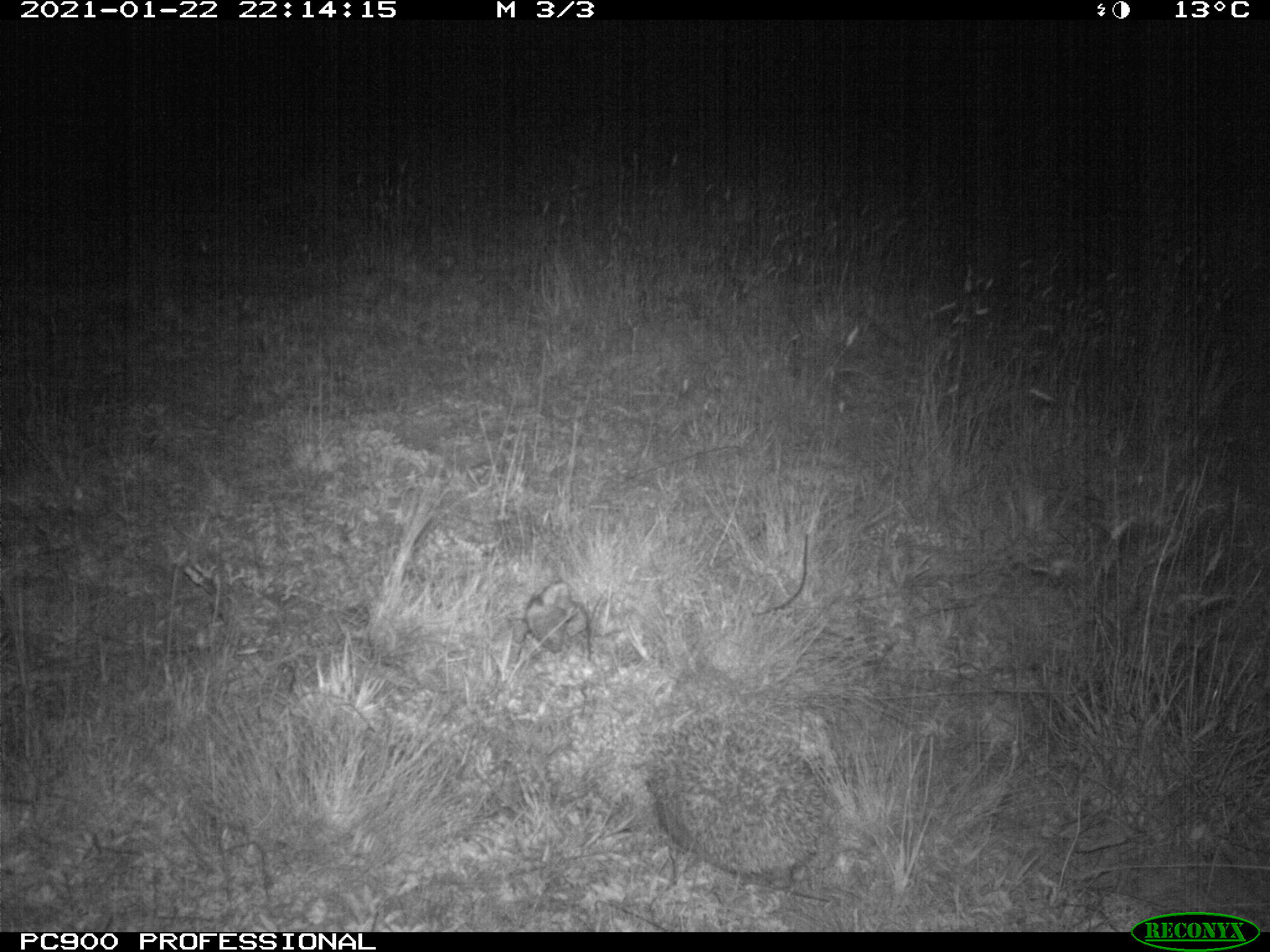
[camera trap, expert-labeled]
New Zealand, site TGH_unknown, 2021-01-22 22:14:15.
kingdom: Animalia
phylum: Chordata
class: Mammalia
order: Eulipotyphla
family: Erinaceidae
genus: Erinaceus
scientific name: Erinaceus europaeus europaeus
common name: european hedgehog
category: hedgehog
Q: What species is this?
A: Hedgehog (european hedgehog) (Erinaceus europaeus europaeus).